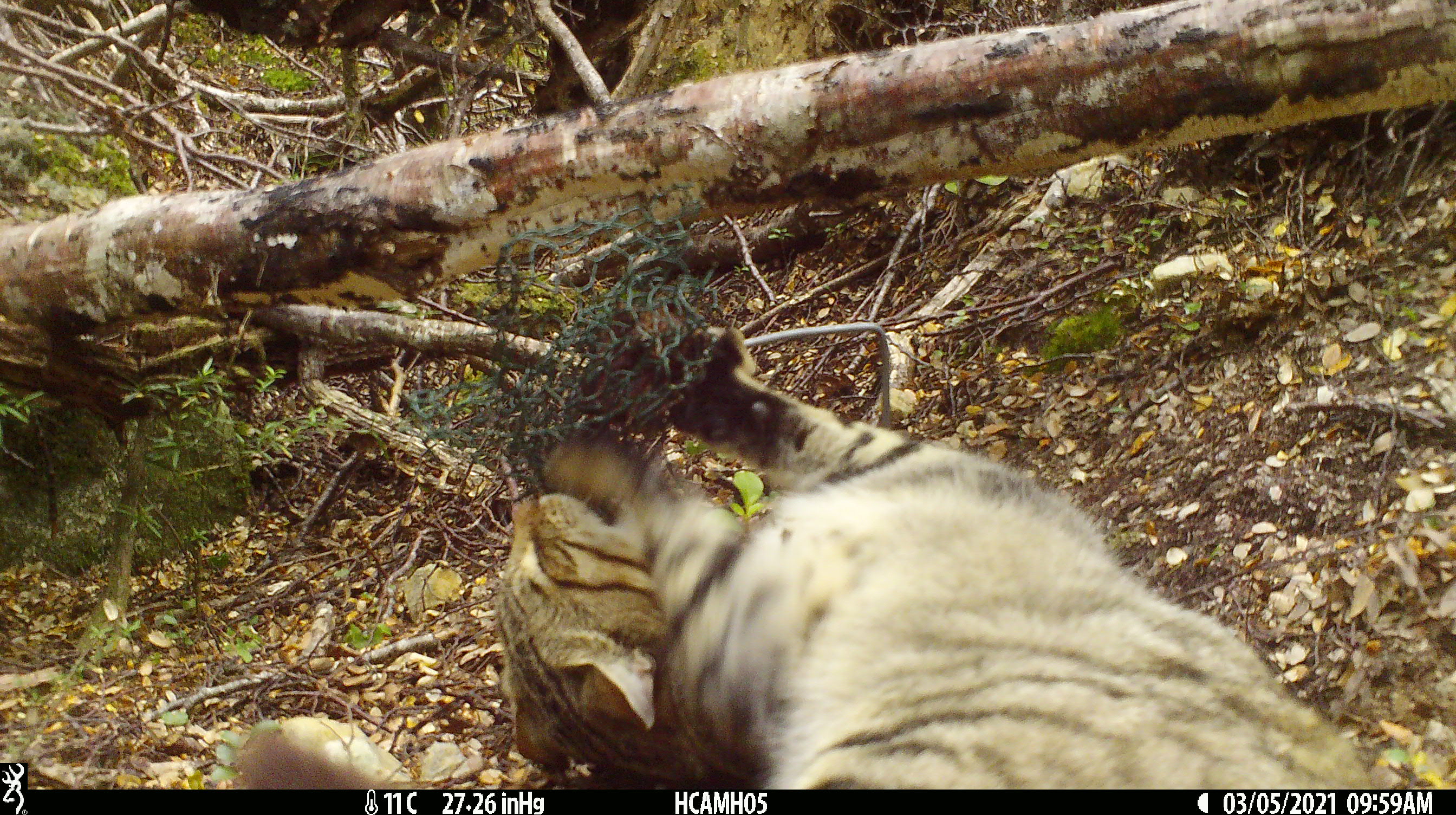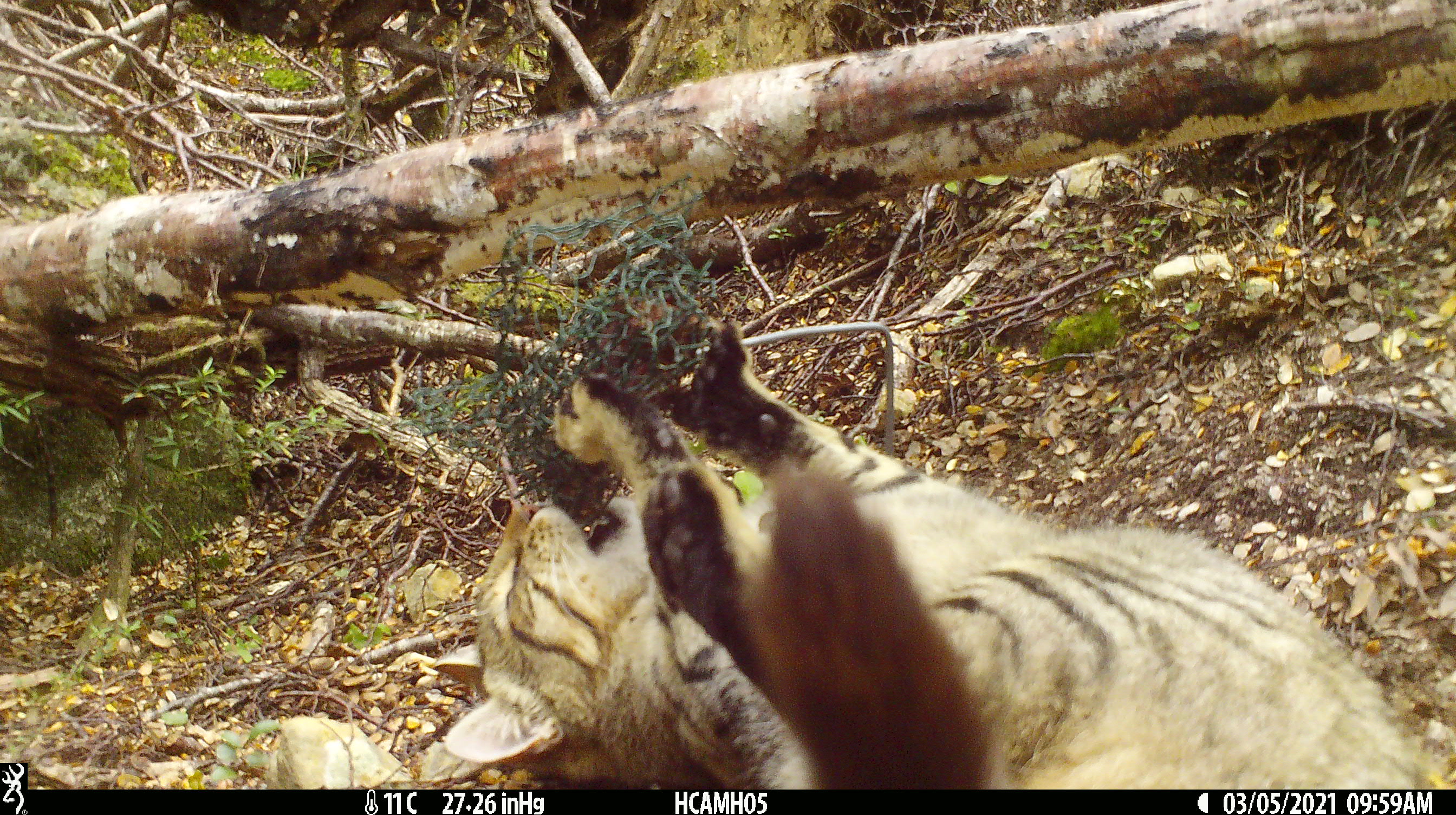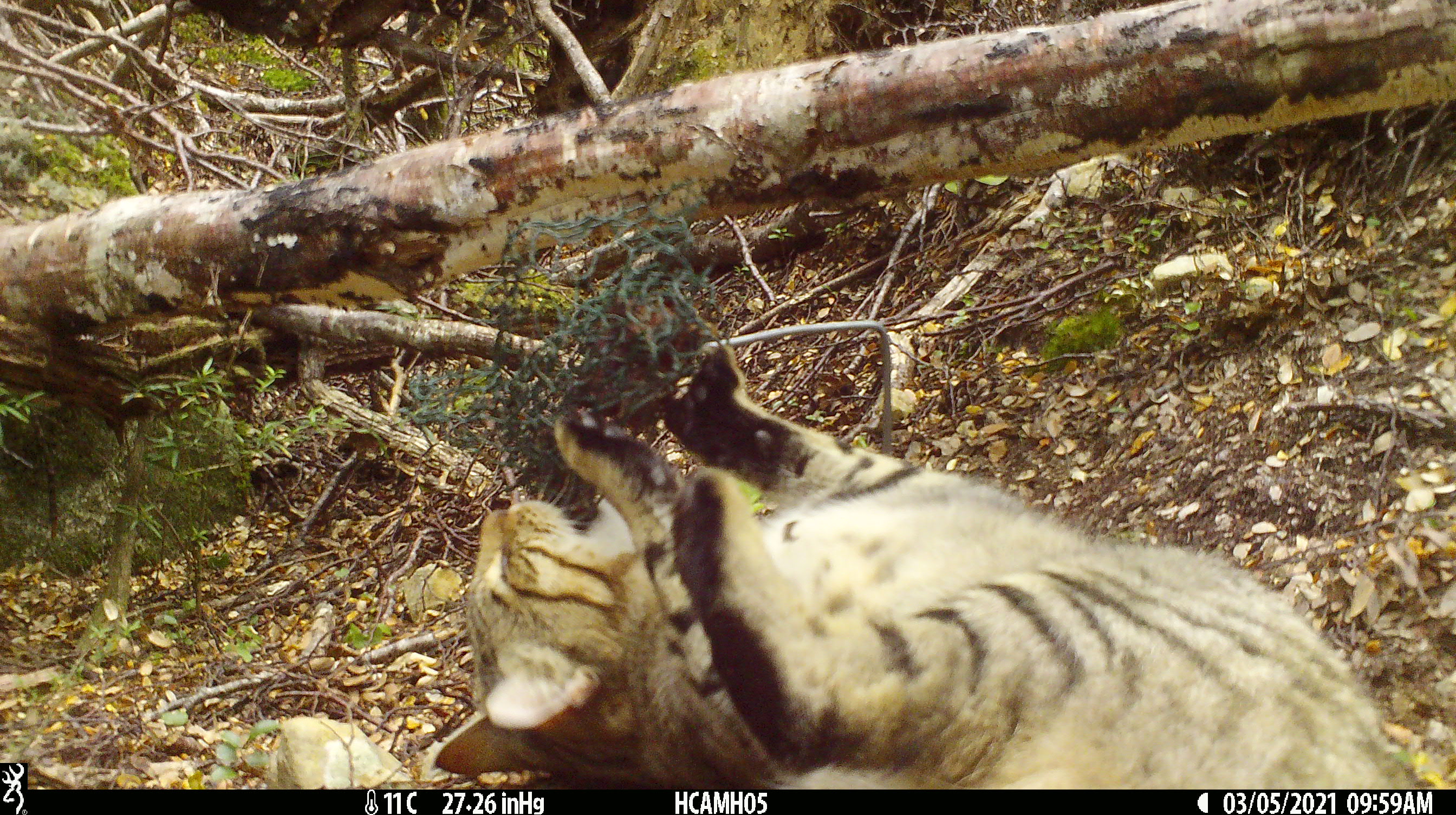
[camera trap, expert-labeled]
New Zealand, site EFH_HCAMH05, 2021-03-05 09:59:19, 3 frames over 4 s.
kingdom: Animalia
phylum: Chordata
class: Mammalia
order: Carnivora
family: Felidae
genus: Felis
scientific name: Felis catus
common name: domestic cat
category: cat